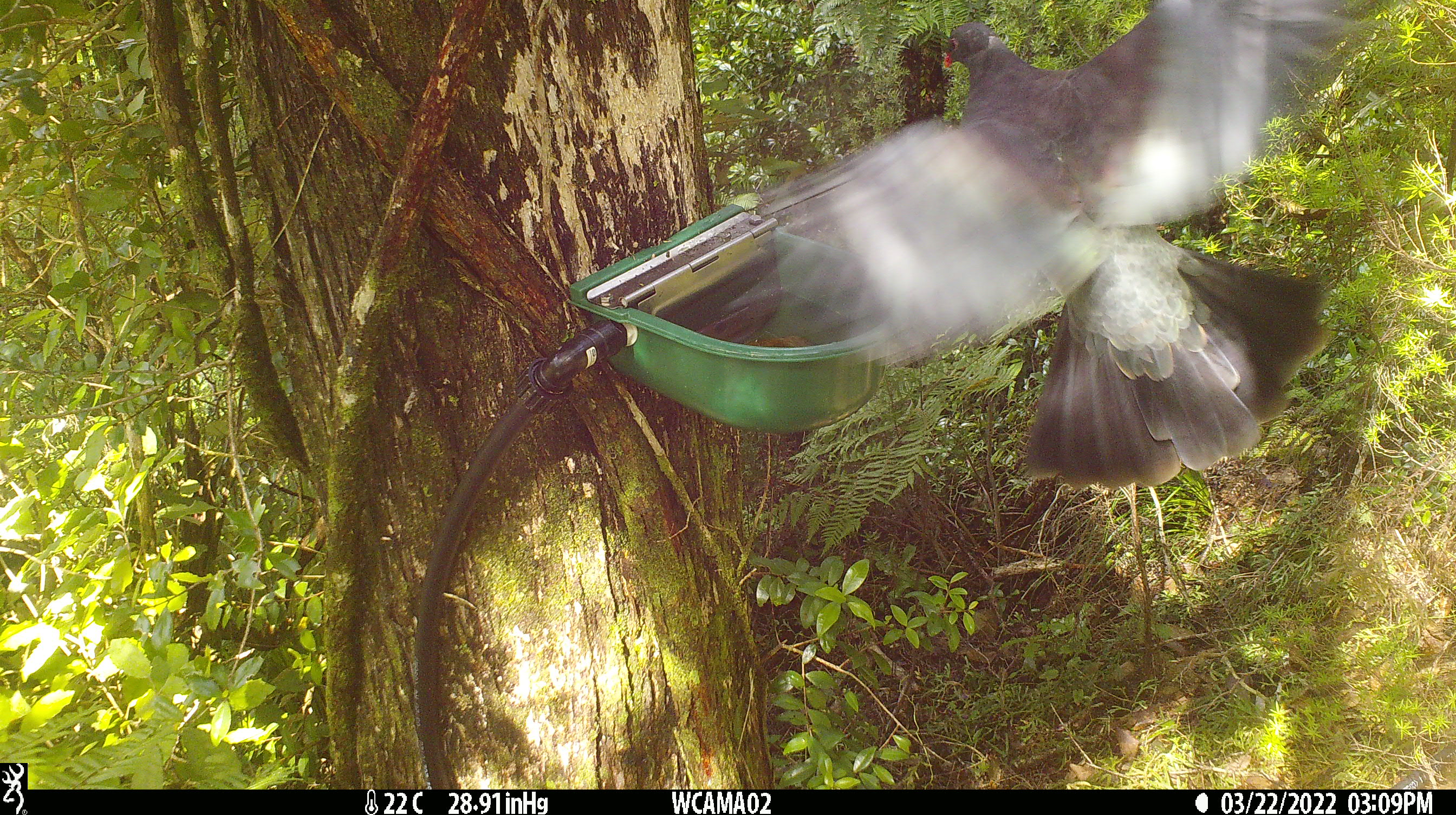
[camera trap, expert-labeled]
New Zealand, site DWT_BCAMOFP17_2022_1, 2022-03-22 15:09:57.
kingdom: Animalia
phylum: Chordata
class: Aves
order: Columbiformes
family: Columbidae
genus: Hemiphaga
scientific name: Hemiphaga novaeseelandiae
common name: new zealand pigeon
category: kereru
Kereru (new zealand pigeon) (Hemiphaga novaeseelandiae).